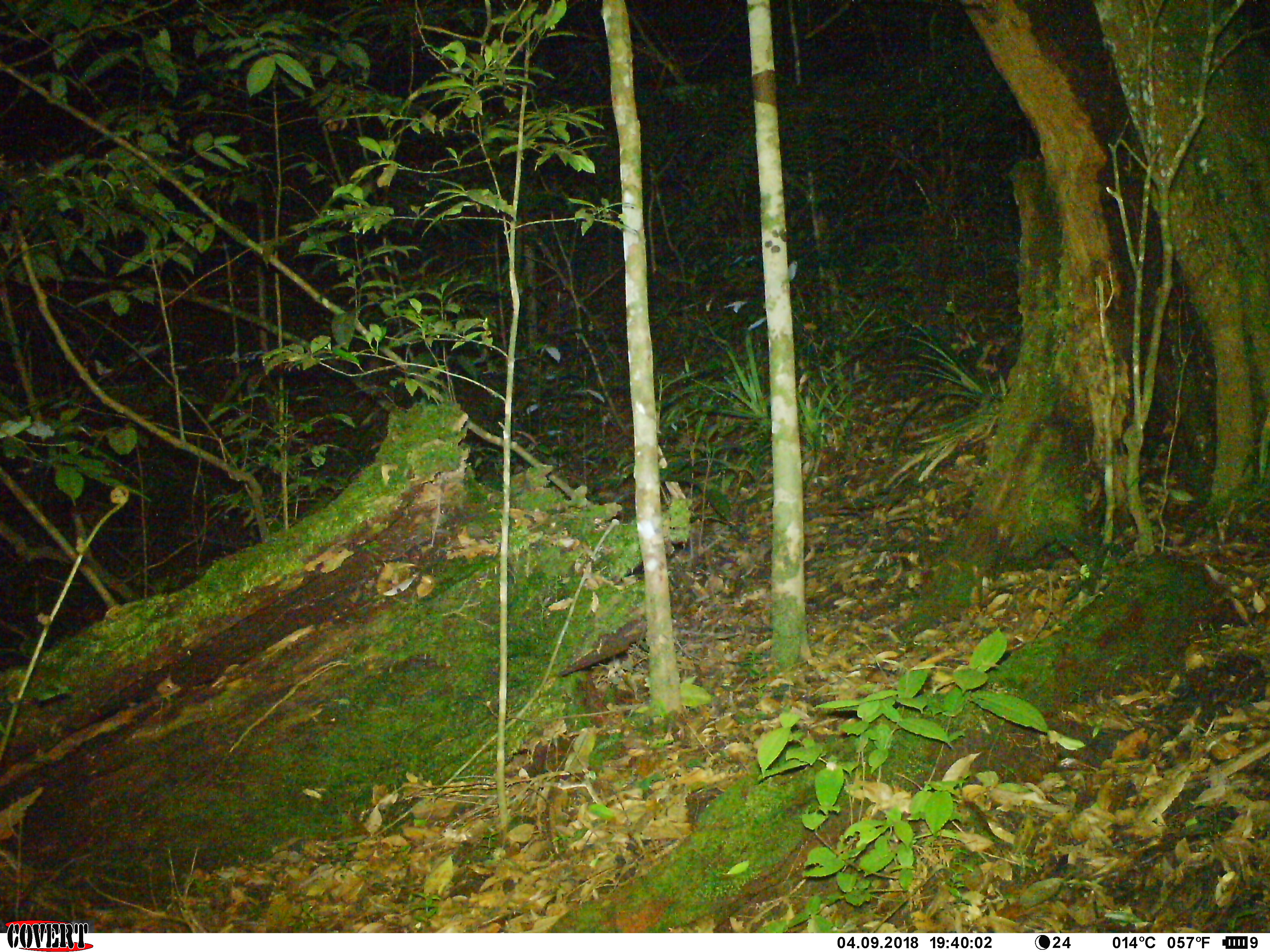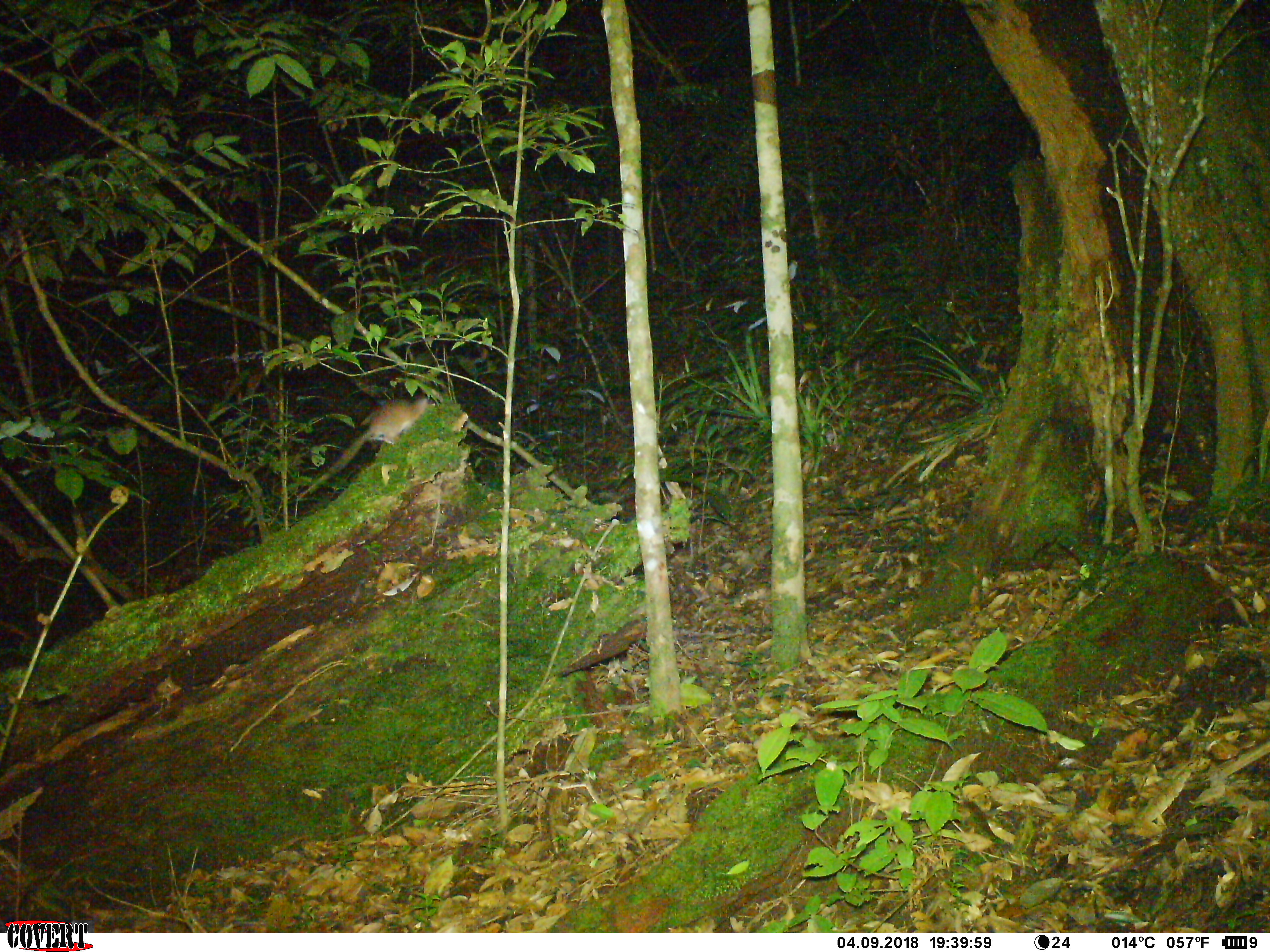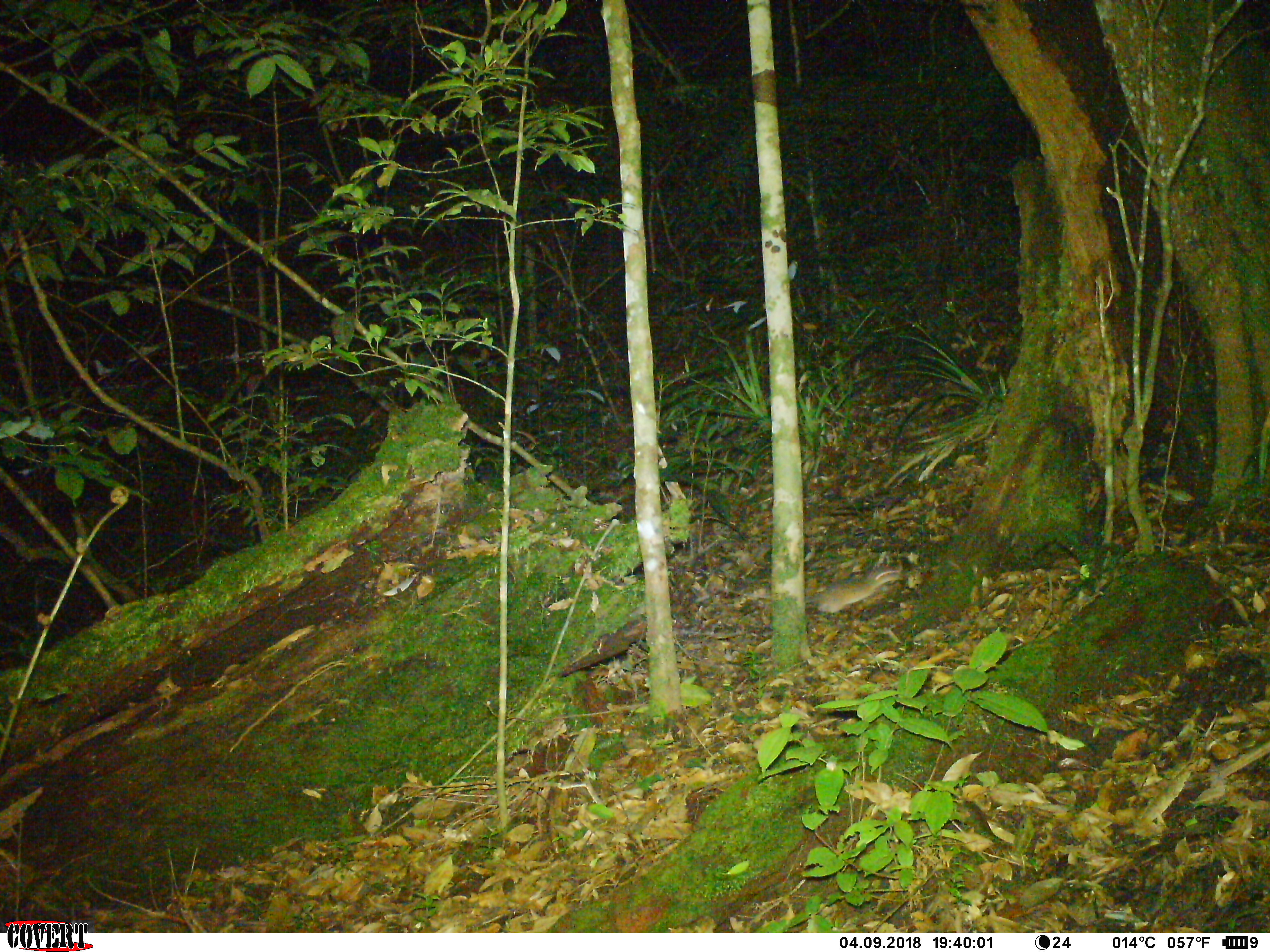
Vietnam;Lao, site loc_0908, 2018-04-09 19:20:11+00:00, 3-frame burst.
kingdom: Animalia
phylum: Chordata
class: Mammalia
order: Rodentia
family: Muridae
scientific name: Muridae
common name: old-world mice and rats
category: unidentified murid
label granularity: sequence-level